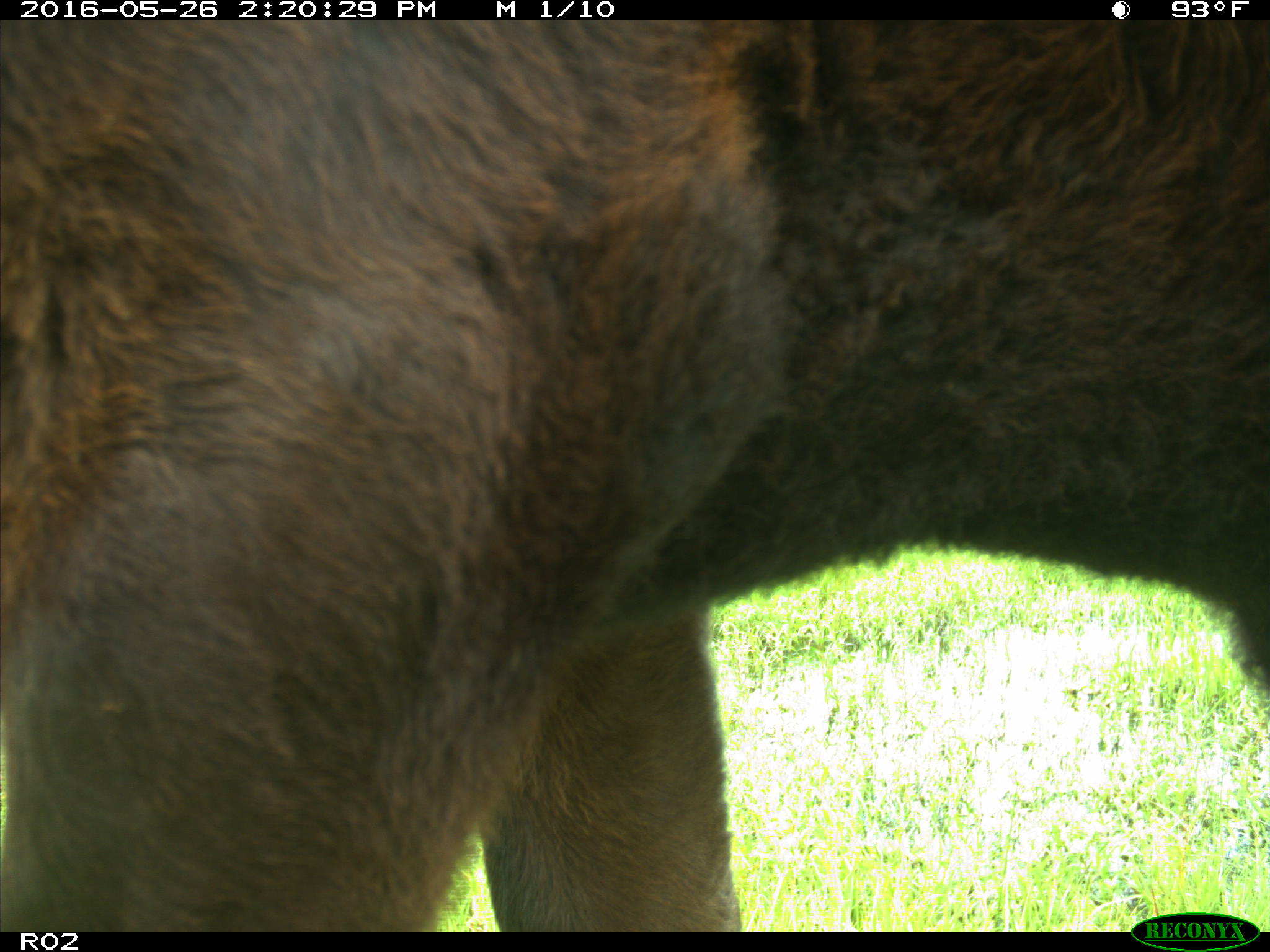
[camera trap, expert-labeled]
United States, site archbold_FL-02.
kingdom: Animalia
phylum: Chordata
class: Mammalia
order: Artiodactyla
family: Bovidae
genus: Bos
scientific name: Bos taurus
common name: domestic cow